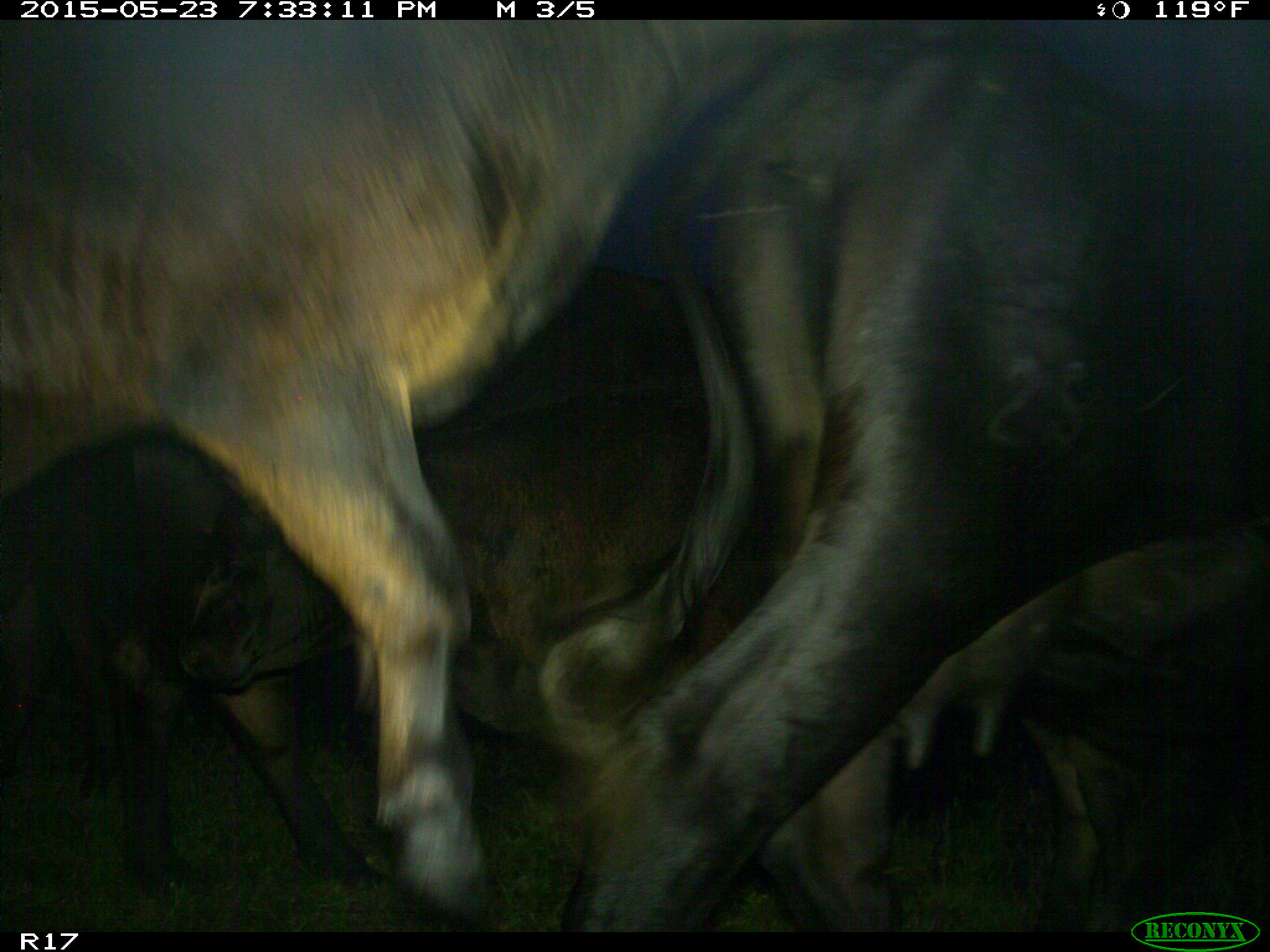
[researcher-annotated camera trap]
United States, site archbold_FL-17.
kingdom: Animalia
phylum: Chordata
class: Mammalia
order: Artiodactyla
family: Bovidae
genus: Bos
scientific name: Bos taurus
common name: domestic cow